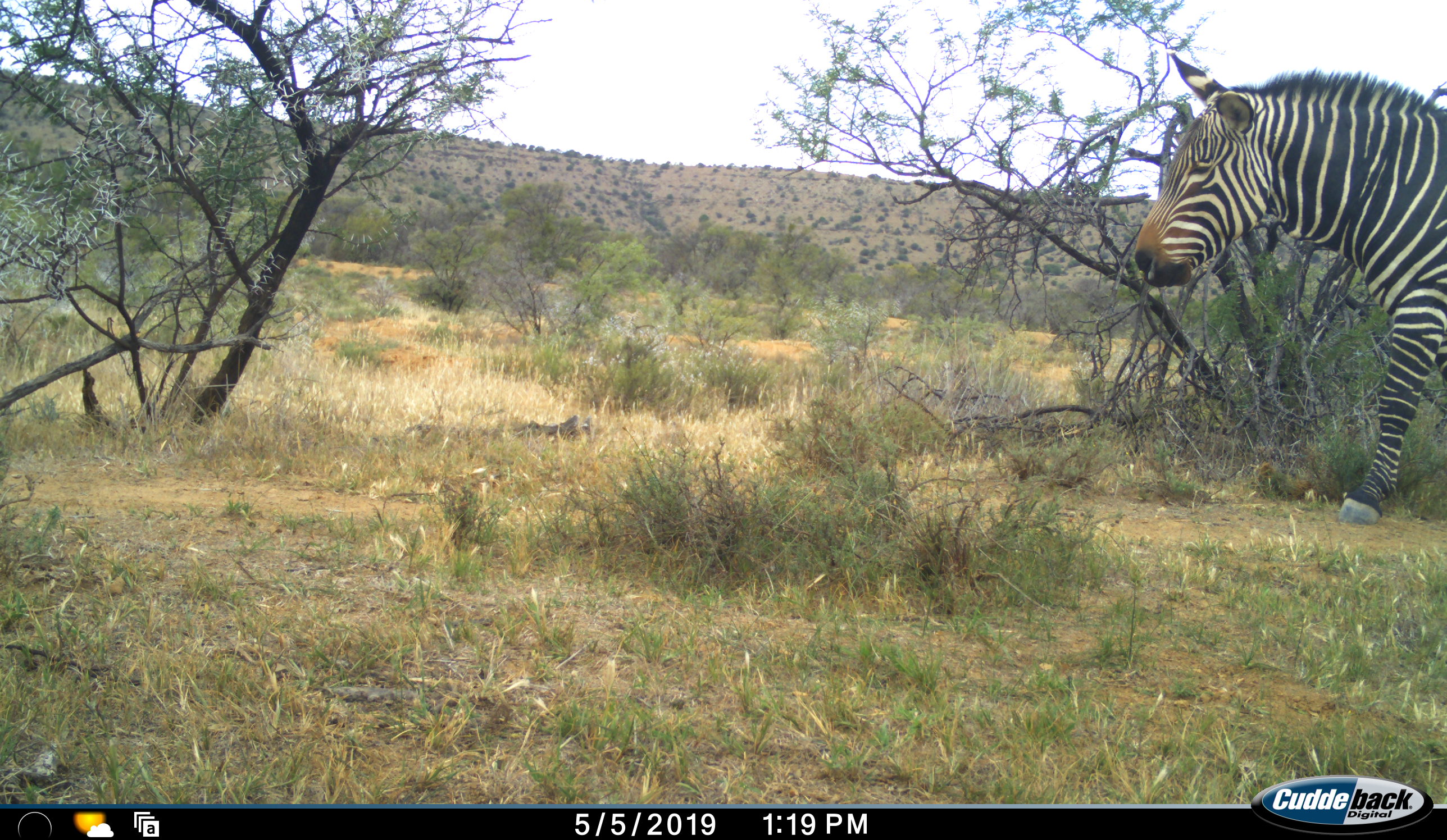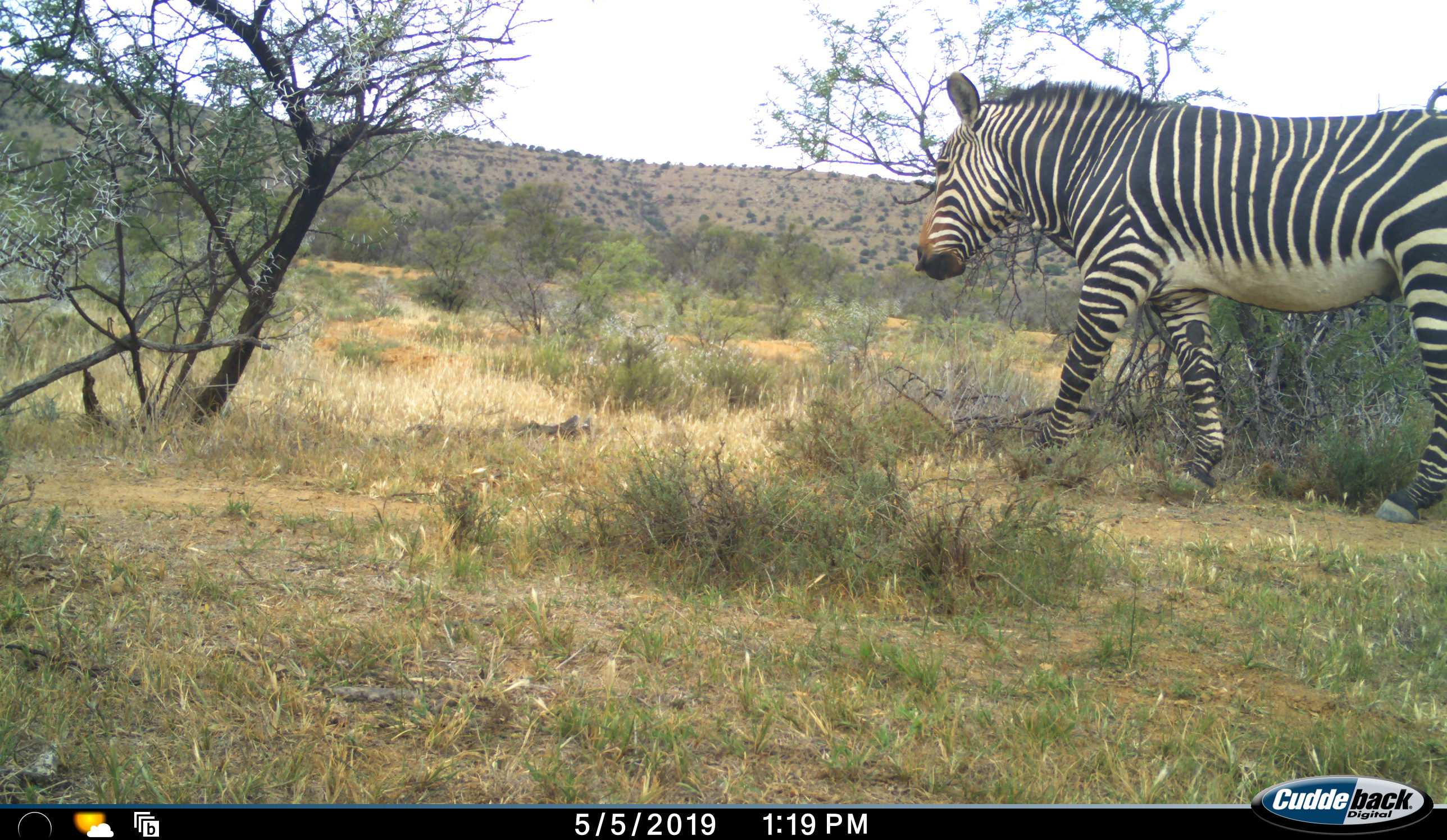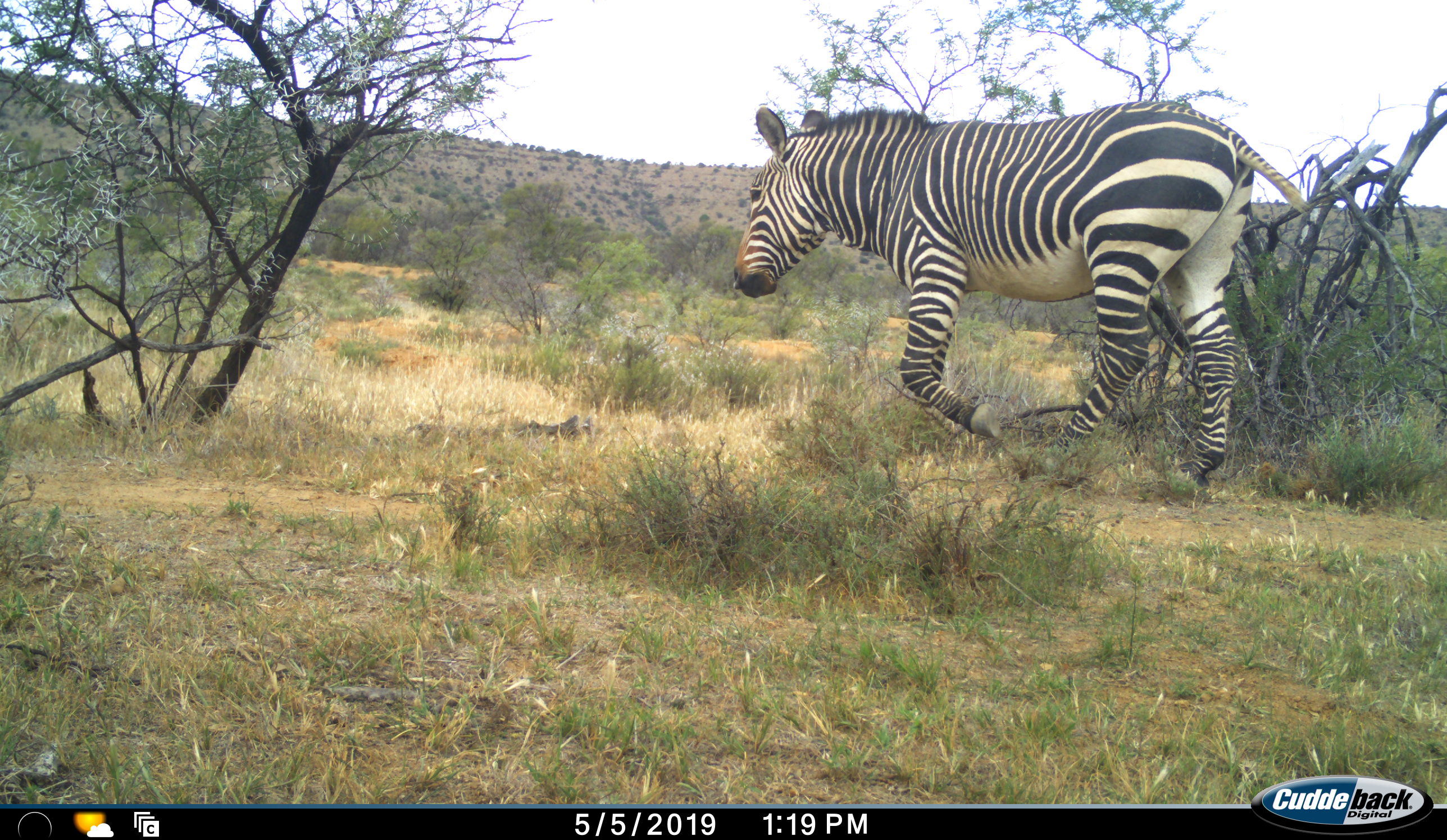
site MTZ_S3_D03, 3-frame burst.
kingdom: Animalia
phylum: Chordata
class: Mammalia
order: Perissodactyla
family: Equidae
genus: Equus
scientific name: Equus zebra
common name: mountain zebra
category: zebramountain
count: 1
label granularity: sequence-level